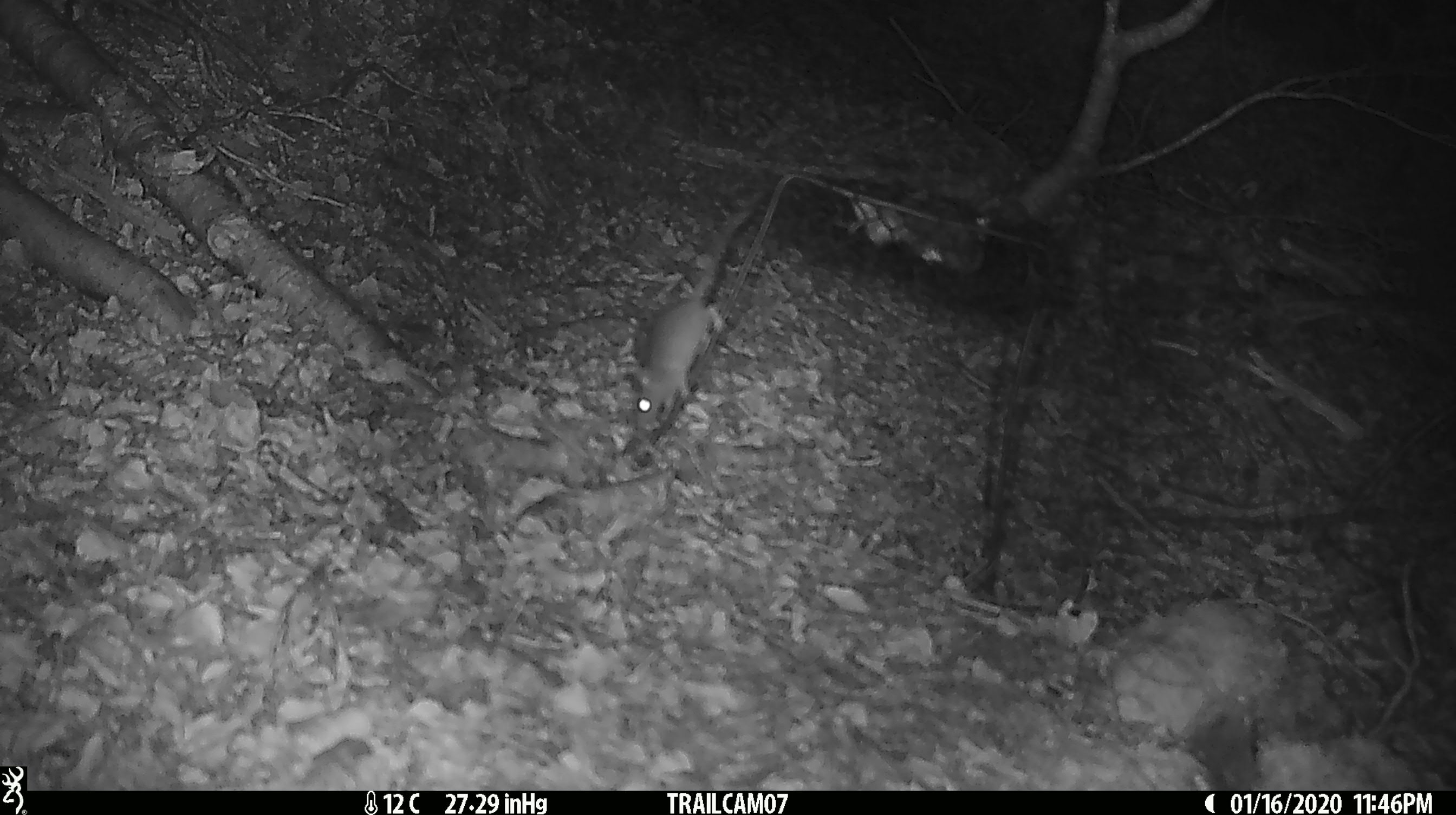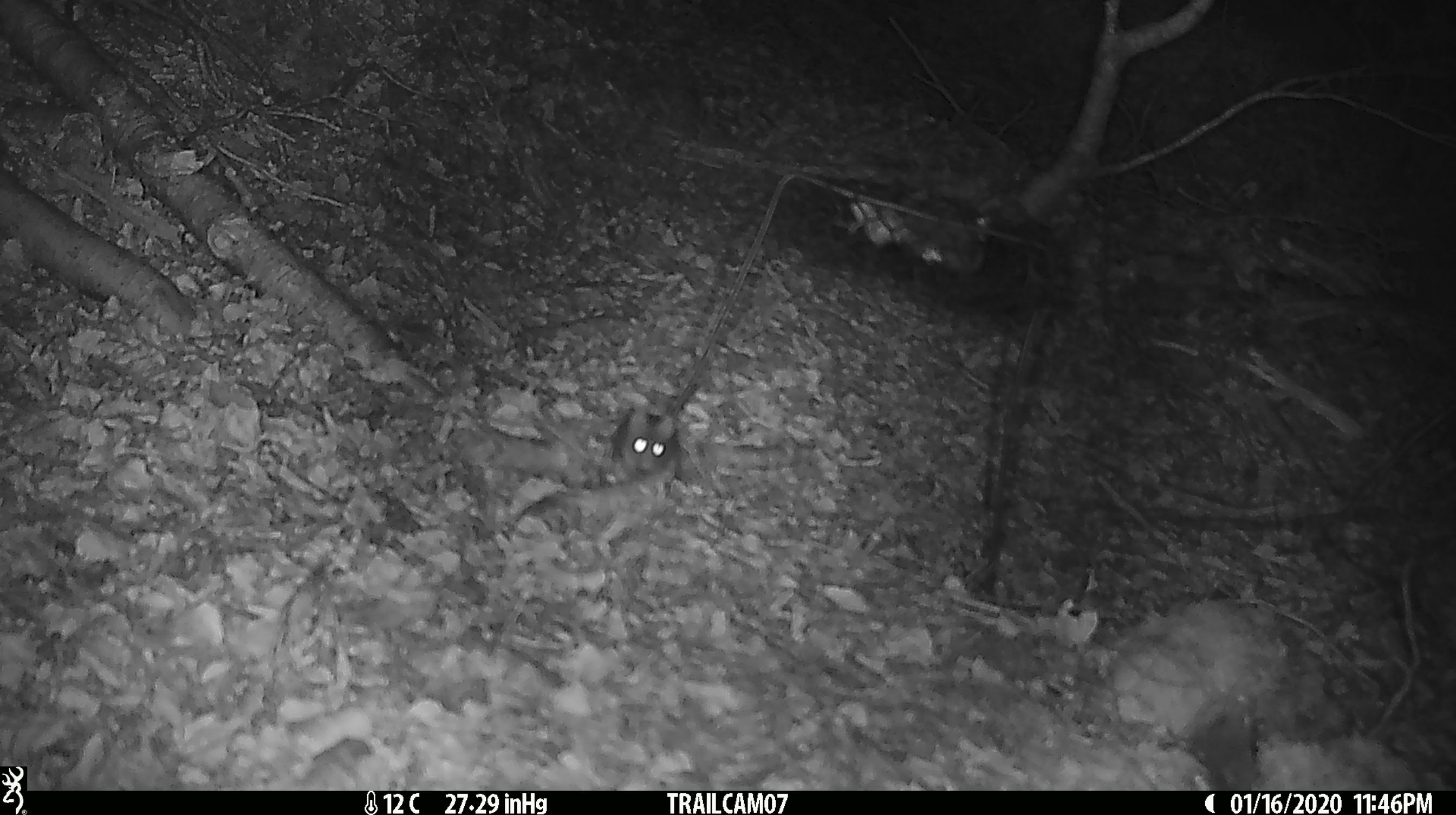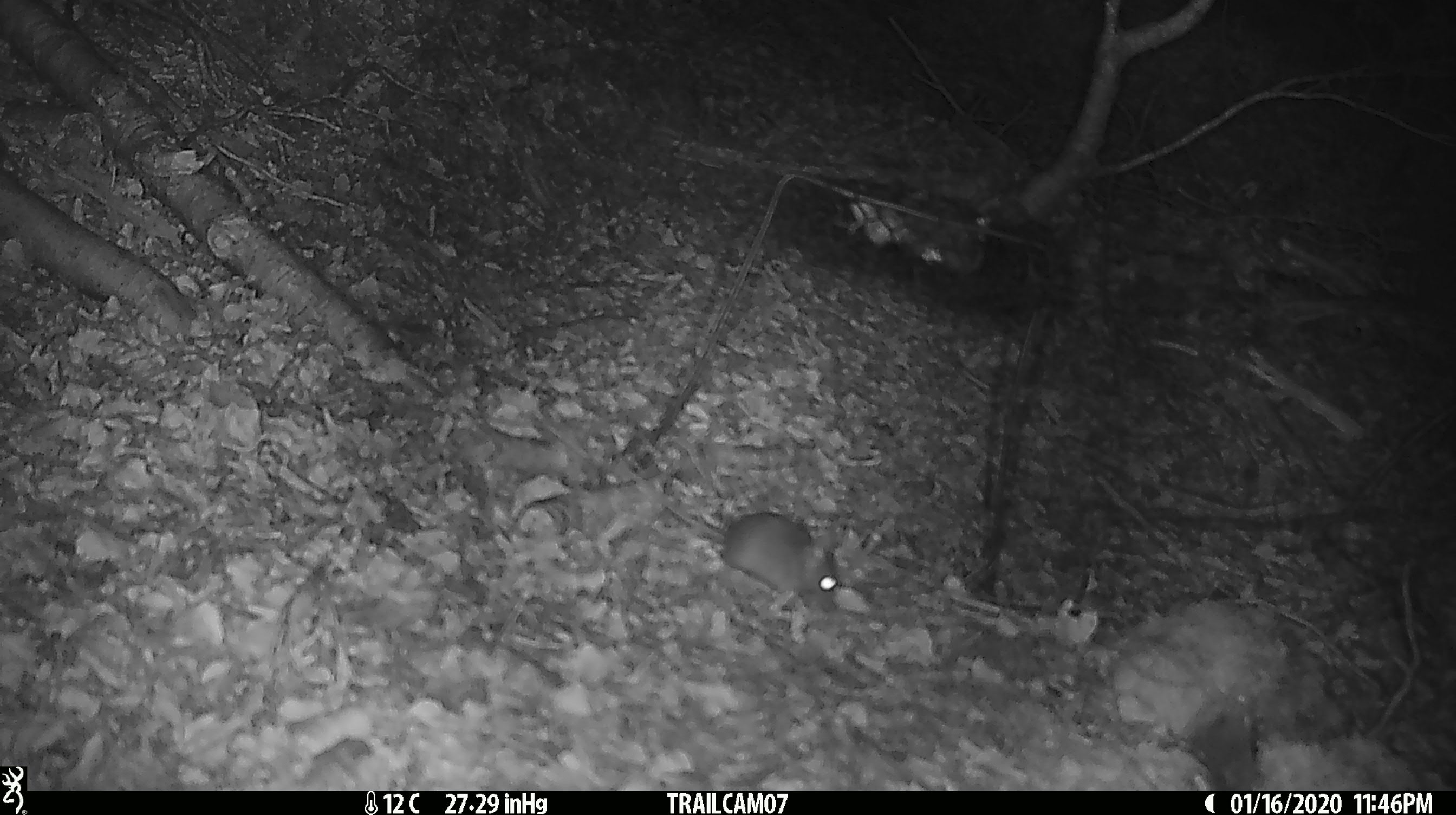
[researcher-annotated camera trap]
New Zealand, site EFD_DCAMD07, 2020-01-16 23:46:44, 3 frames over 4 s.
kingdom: Animalia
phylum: Chordata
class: Mammalia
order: Rodentia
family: Muridae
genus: Mus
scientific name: Mus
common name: mouse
Mouse (Mus).